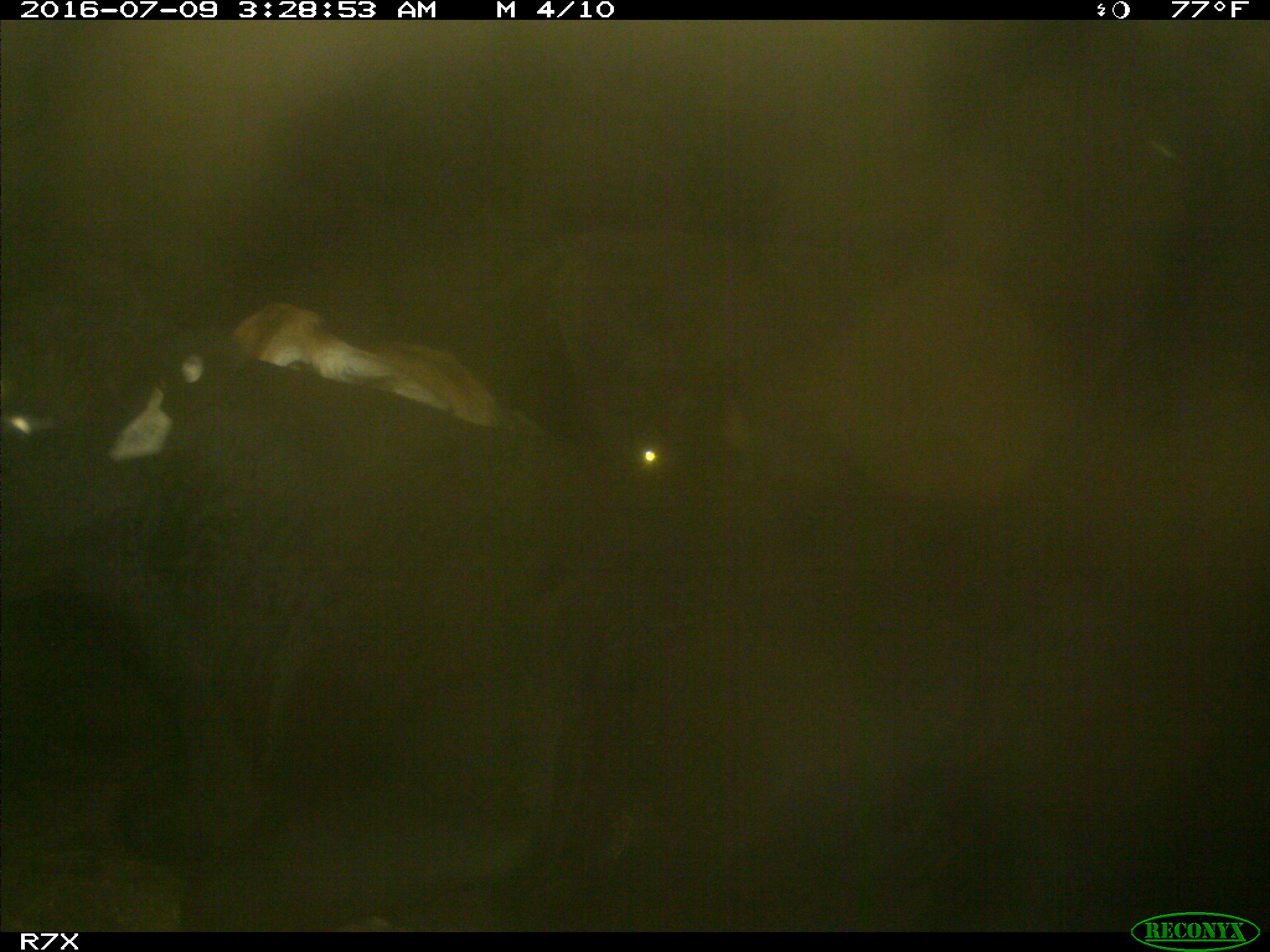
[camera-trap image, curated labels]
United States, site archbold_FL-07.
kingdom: Animalia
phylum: Chordata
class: Mammalia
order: Artiodactyla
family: Bovidae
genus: Bos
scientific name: Bos taurus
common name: domestic cow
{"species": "Bos taurus (domestic cow)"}